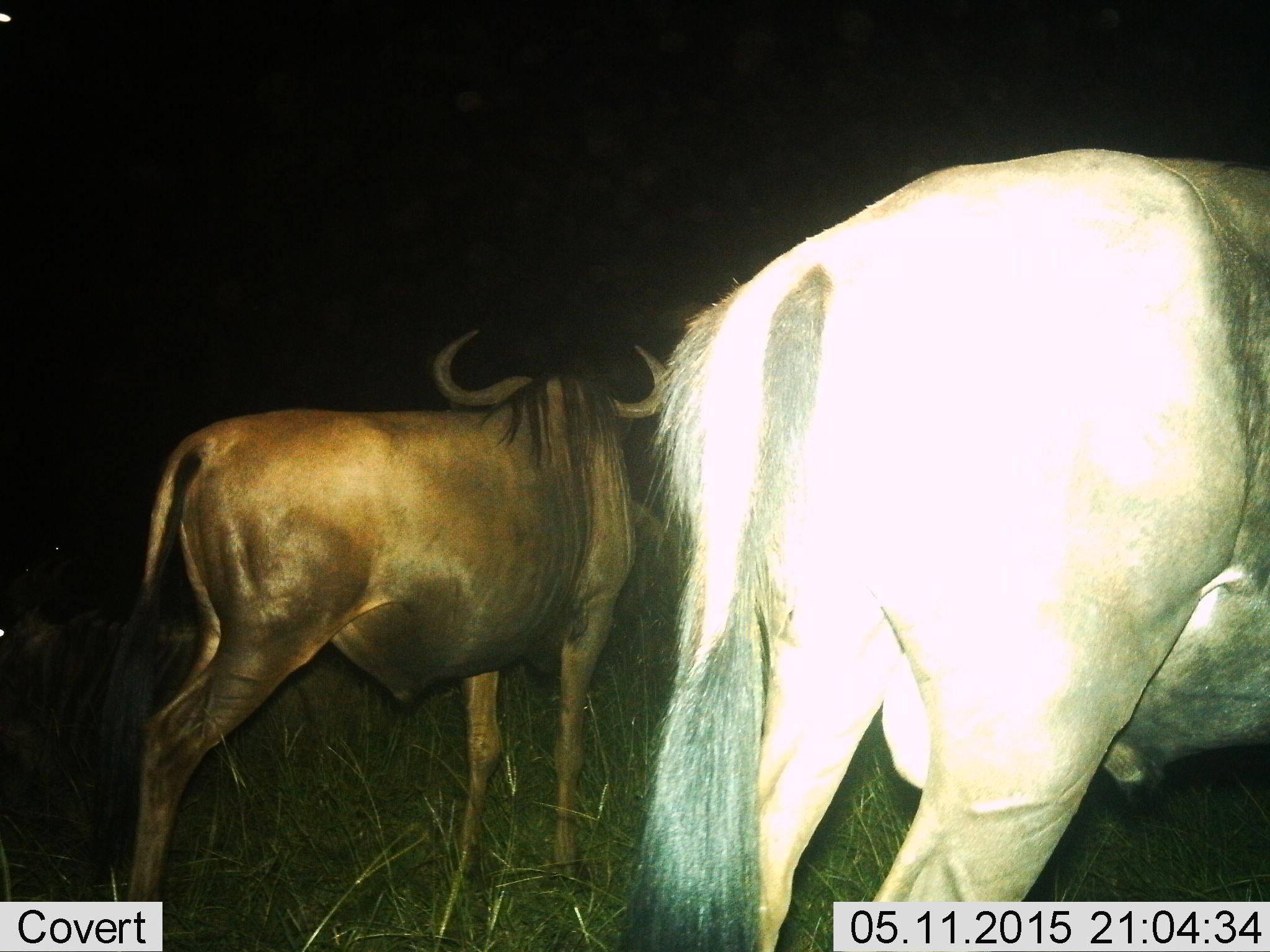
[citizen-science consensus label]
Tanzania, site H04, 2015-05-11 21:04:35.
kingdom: Animalia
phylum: Chordata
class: Mammalia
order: Artiodactyla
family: Bovidae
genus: Connochaetes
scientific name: Connochaetes taurinus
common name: blue wildebeest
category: wildebeest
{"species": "wildebeest (blue wildebeest) (Connochaetes taurinus)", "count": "2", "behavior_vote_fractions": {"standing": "90%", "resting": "30%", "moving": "10%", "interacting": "0%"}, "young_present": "0%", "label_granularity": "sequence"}